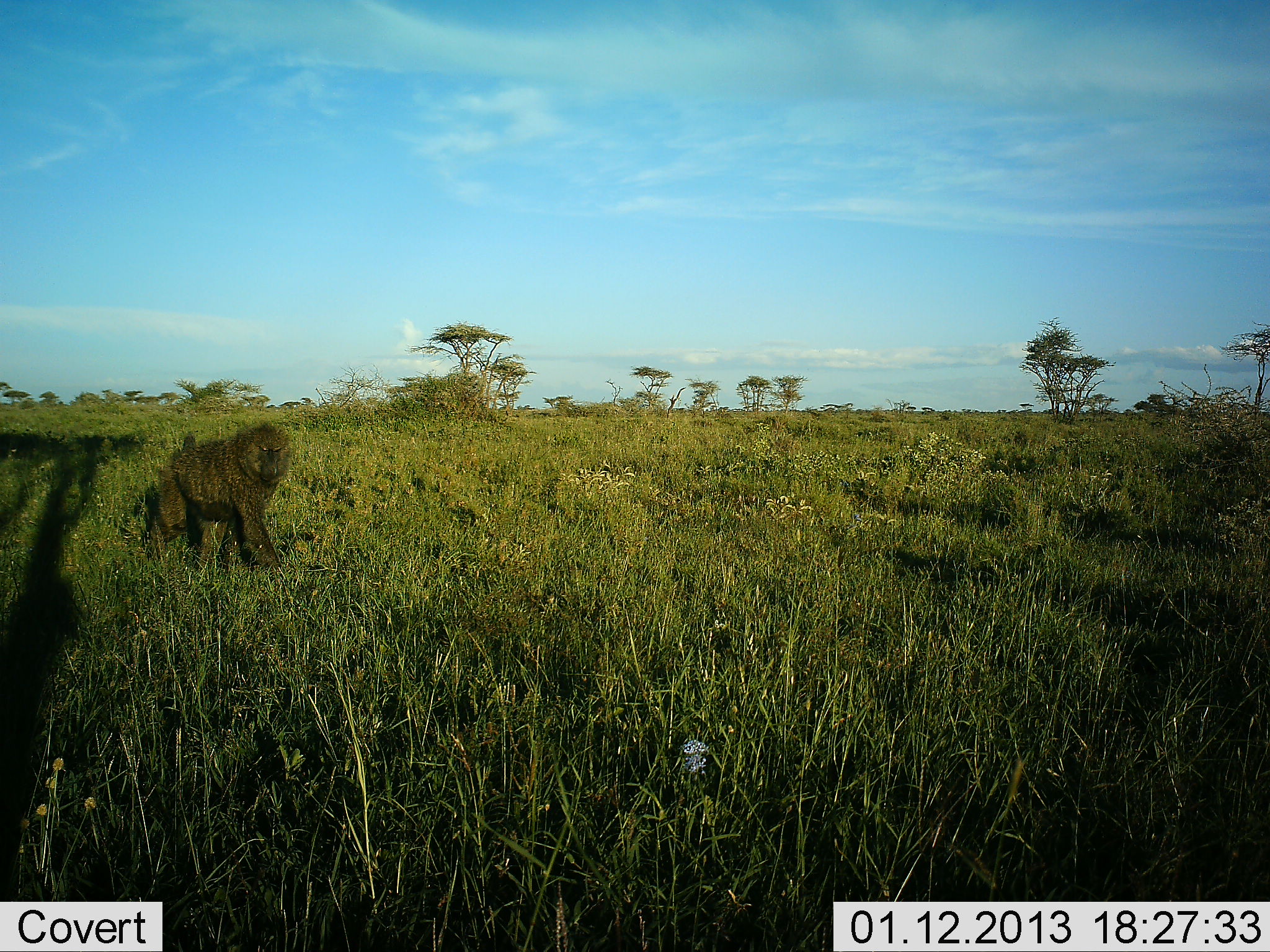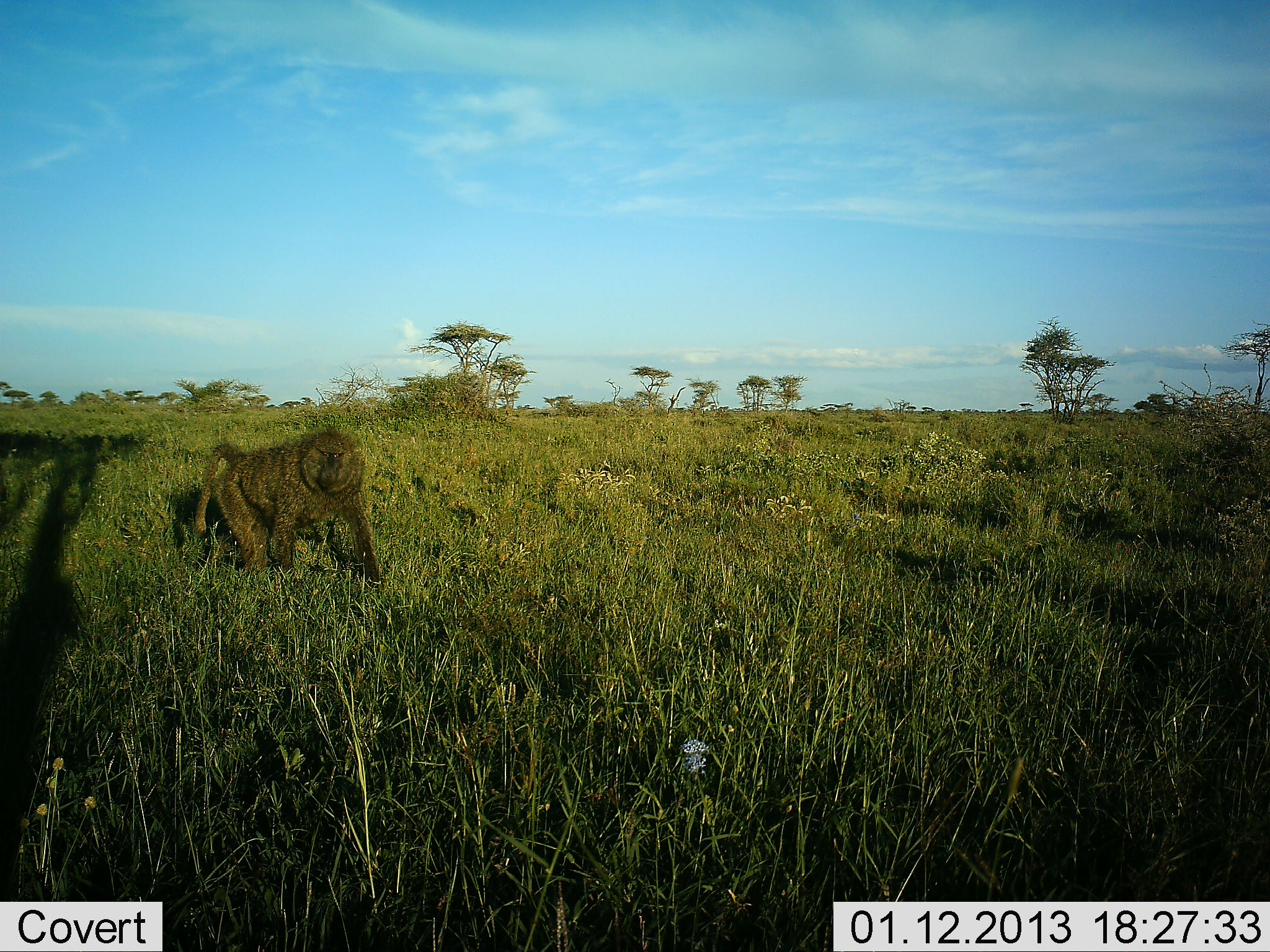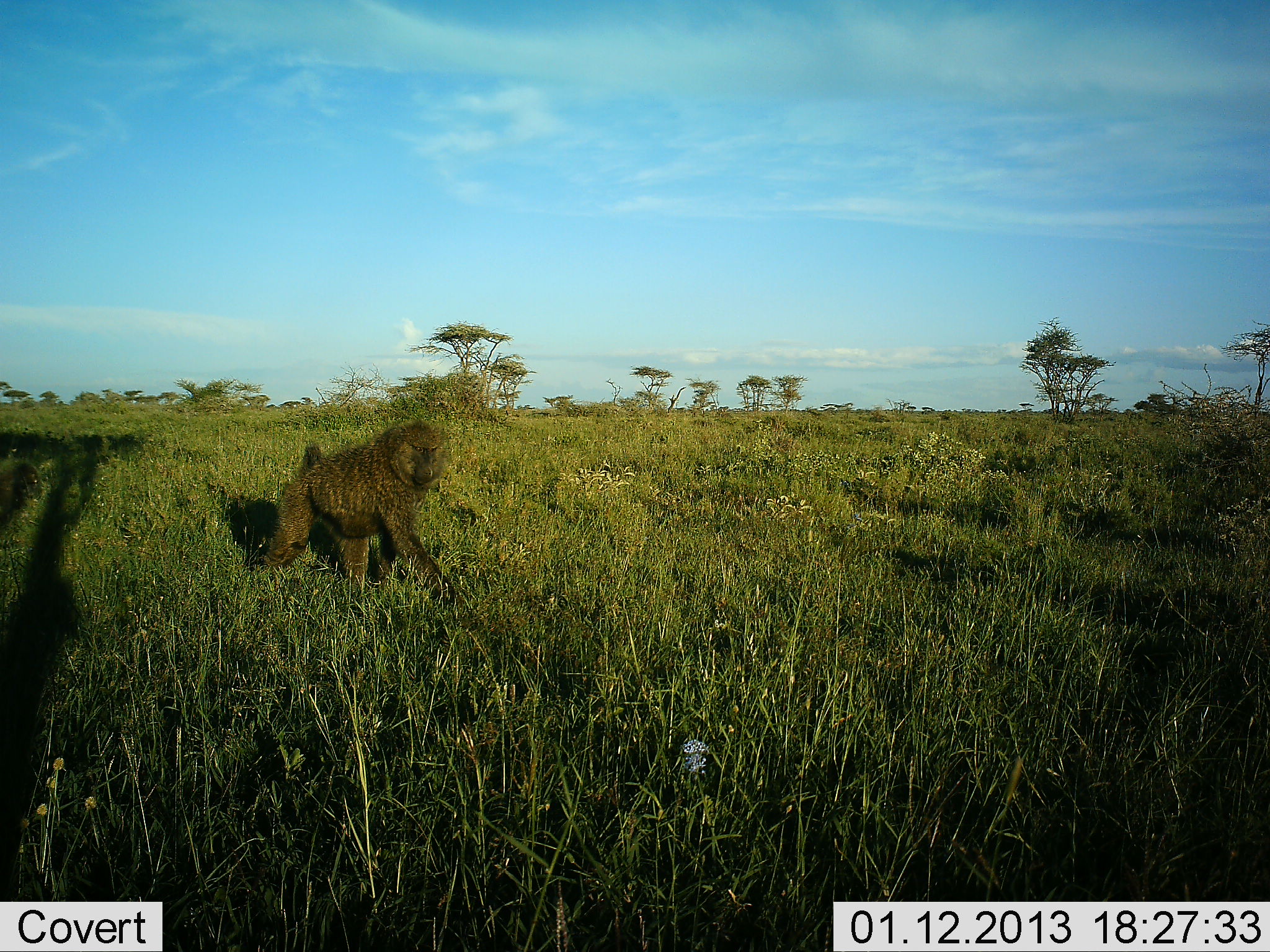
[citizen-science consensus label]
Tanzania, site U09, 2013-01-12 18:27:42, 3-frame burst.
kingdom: Animalia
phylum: Chordata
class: Mammalia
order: Primates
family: Cercopithecidae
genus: Papio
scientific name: Papio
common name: baboon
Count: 1.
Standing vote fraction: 10%.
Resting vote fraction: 0%.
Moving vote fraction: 100%.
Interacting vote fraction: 0%.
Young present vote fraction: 0%.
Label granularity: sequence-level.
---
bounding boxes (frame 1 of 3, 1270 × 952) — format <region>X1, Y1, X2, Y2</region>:
animal: <region>137, 424, 294, 575</region>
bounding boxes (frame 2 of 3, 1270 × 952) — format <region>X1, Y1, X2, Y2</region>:
animal: <region>189, 428, 387, 590</region>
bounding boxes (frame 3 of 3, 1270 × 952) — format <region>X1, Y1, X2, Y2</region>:
animal: <region>251, 419, 462, 609</region>